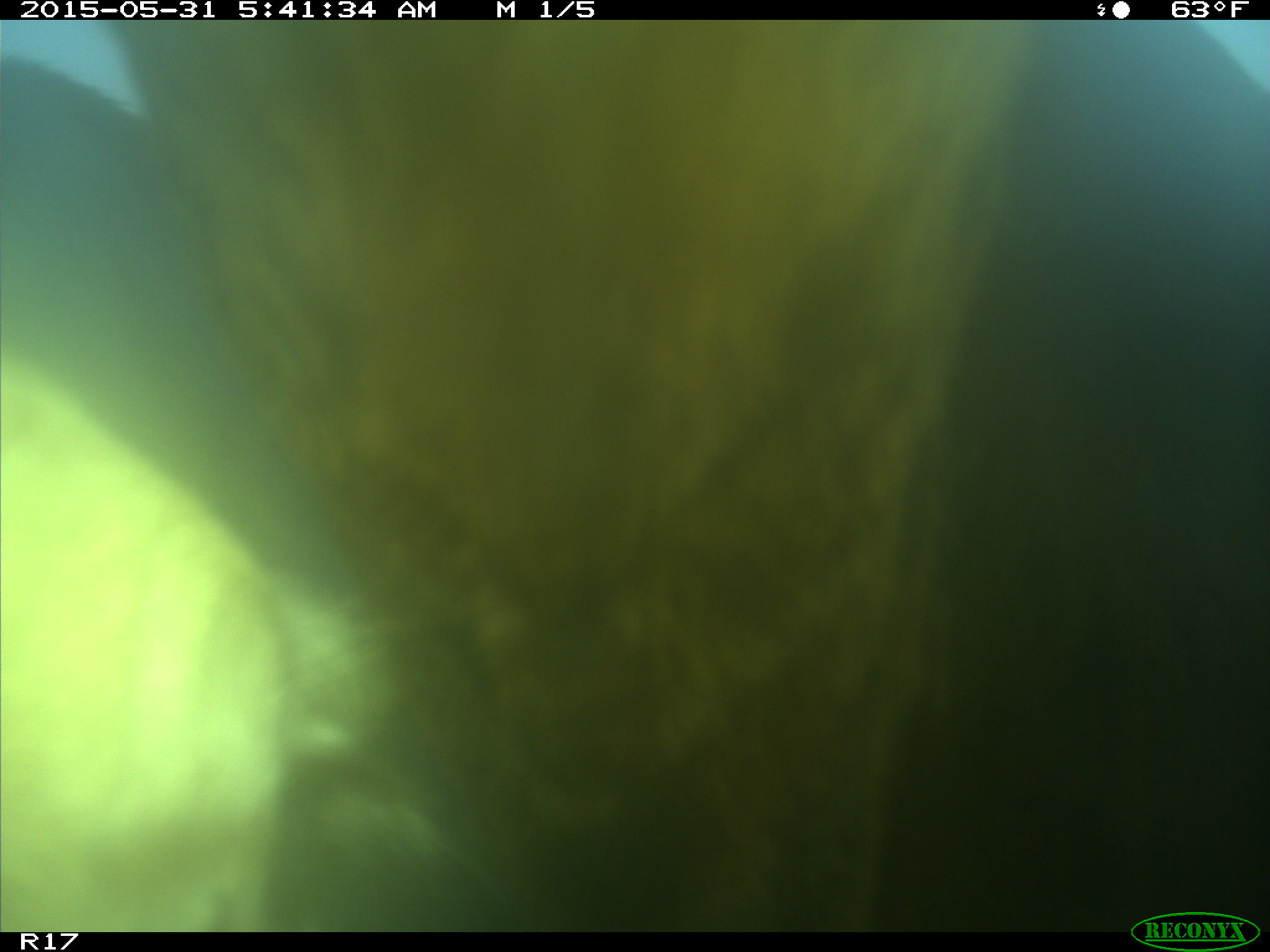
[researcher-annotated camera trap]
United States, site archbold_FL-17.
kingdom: Animalia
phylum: Chordata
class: Mammalia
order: Artiodactyla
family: Bovidae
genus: Bos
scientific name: Bos taurus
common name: domestic cow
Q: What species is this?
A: Bos taurus (domestic cow).